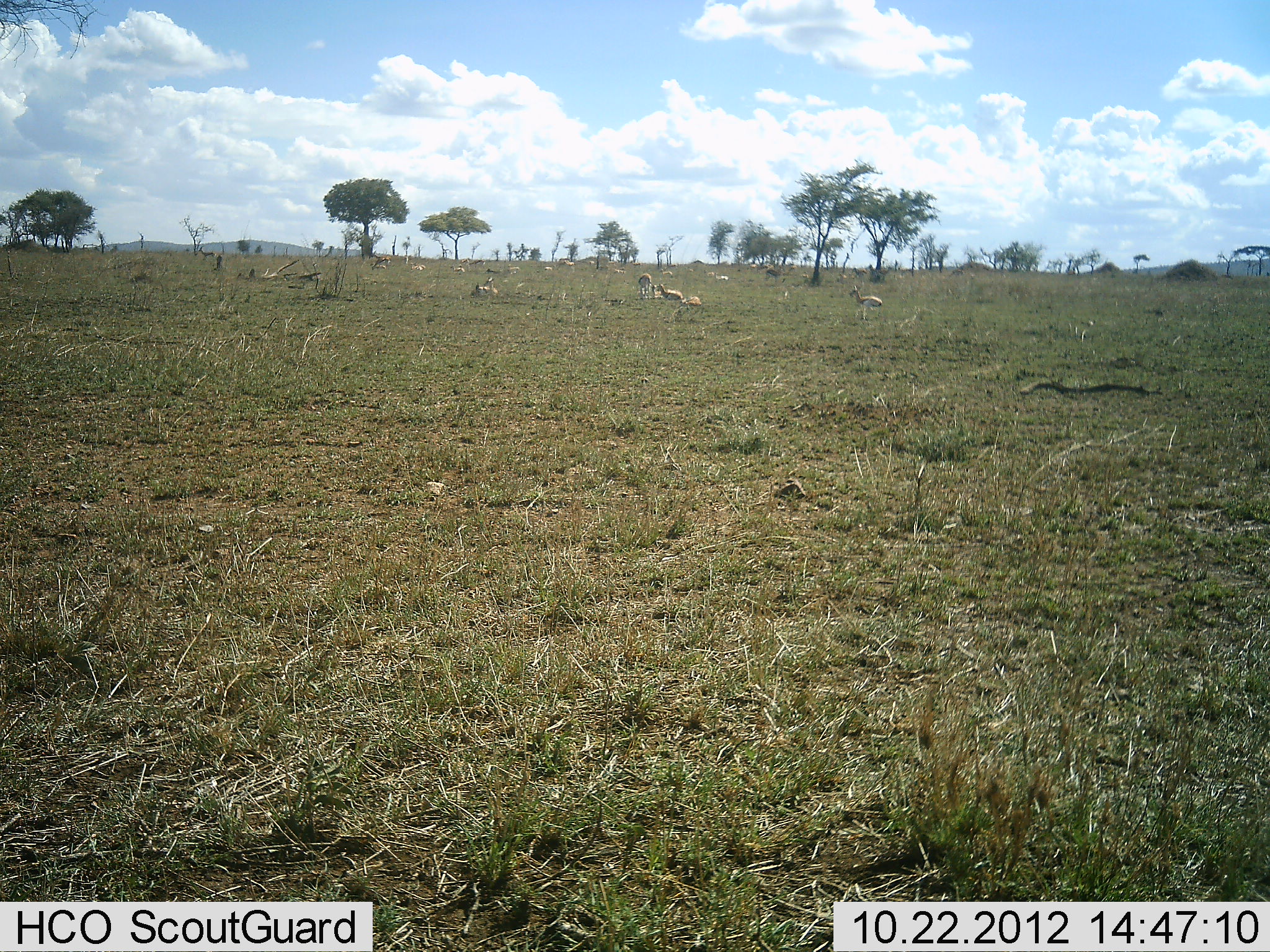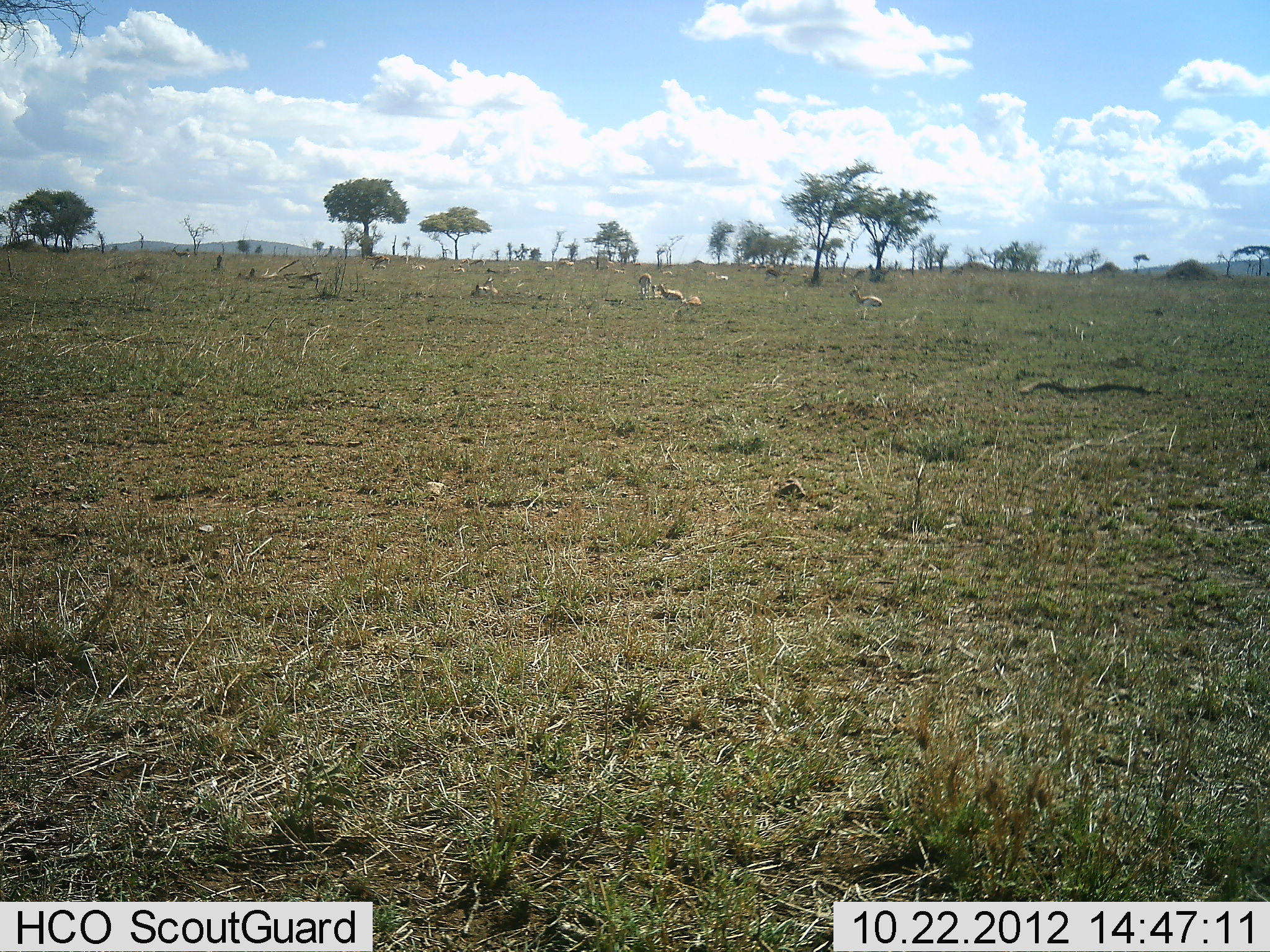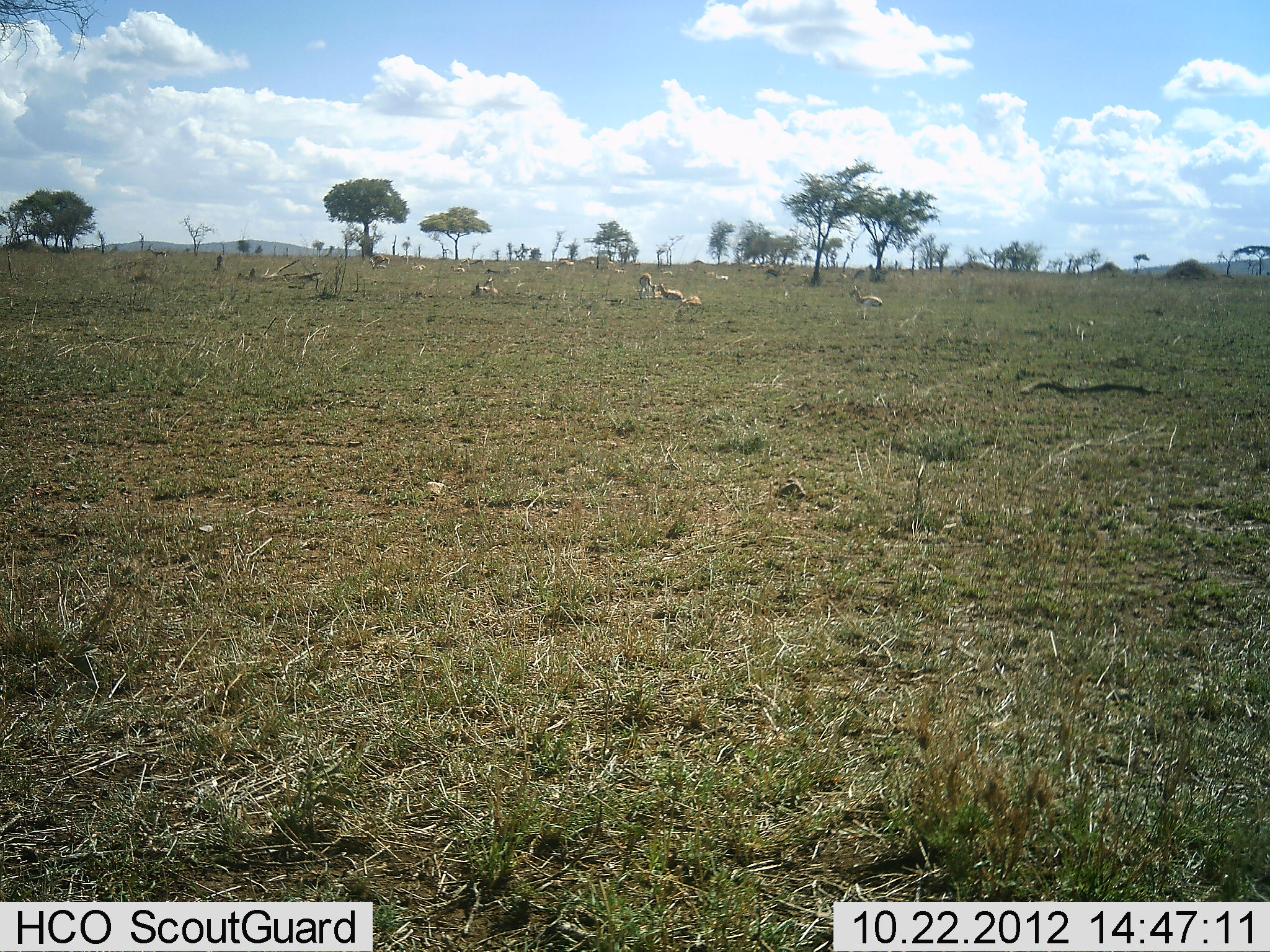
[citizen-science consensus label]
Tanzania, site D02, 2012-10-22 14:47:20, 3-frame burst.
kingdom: Animalia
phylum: Chordata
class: Mammalia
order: Artiodactyla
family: Bovidae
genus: Eudorcas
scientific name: Eudorcas thomsonii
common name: thomson's gazelle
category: gazellethomsons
Gazellethomsons (thomson's gazelle) (Eudorcas thomsonii), count 11-50. Behavior (volunteer vote fractions): standing 40%, resting 90%, moving 0%, interacting 0%. Young present (vote fraction): 0%. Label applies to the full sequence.